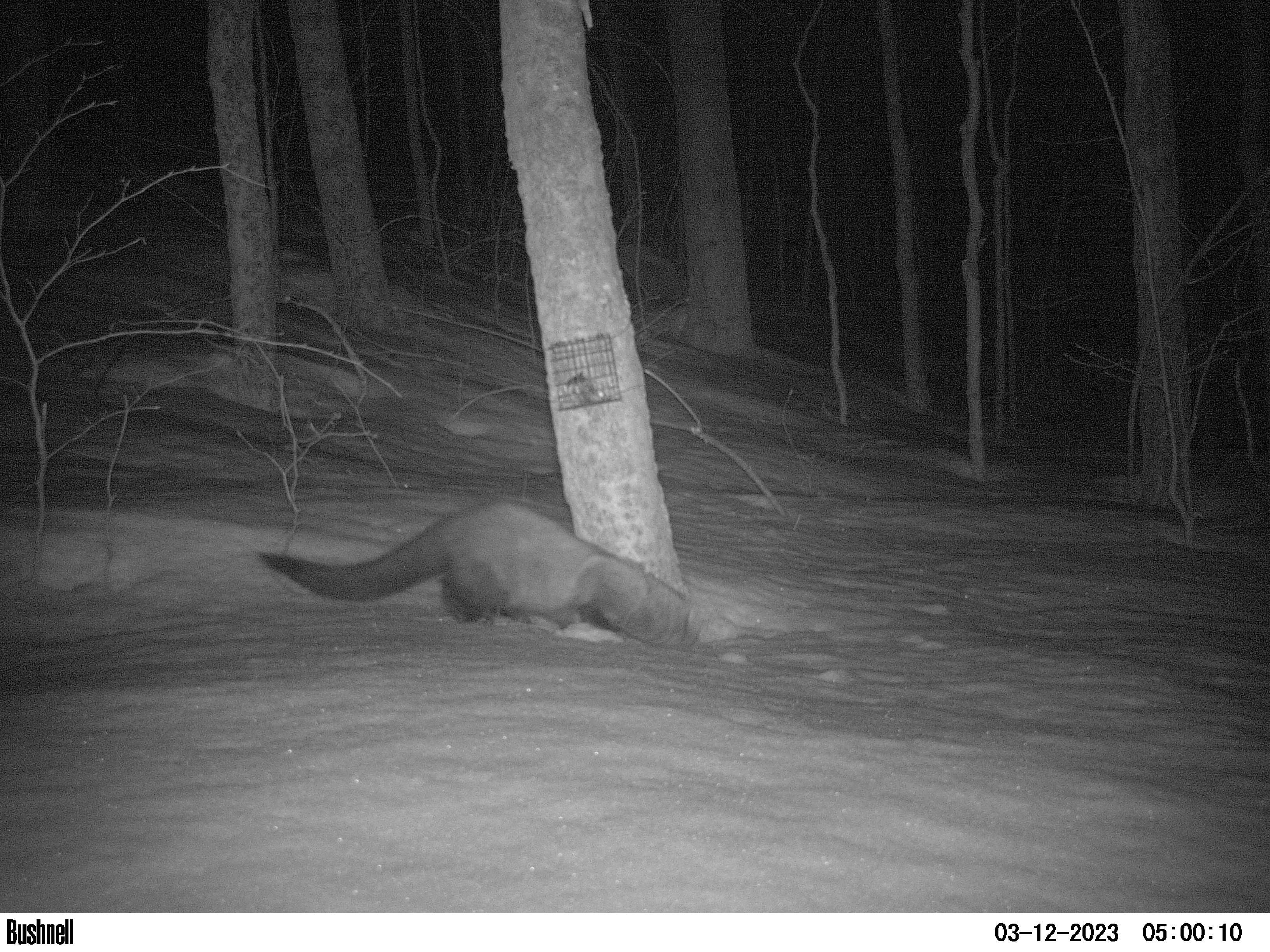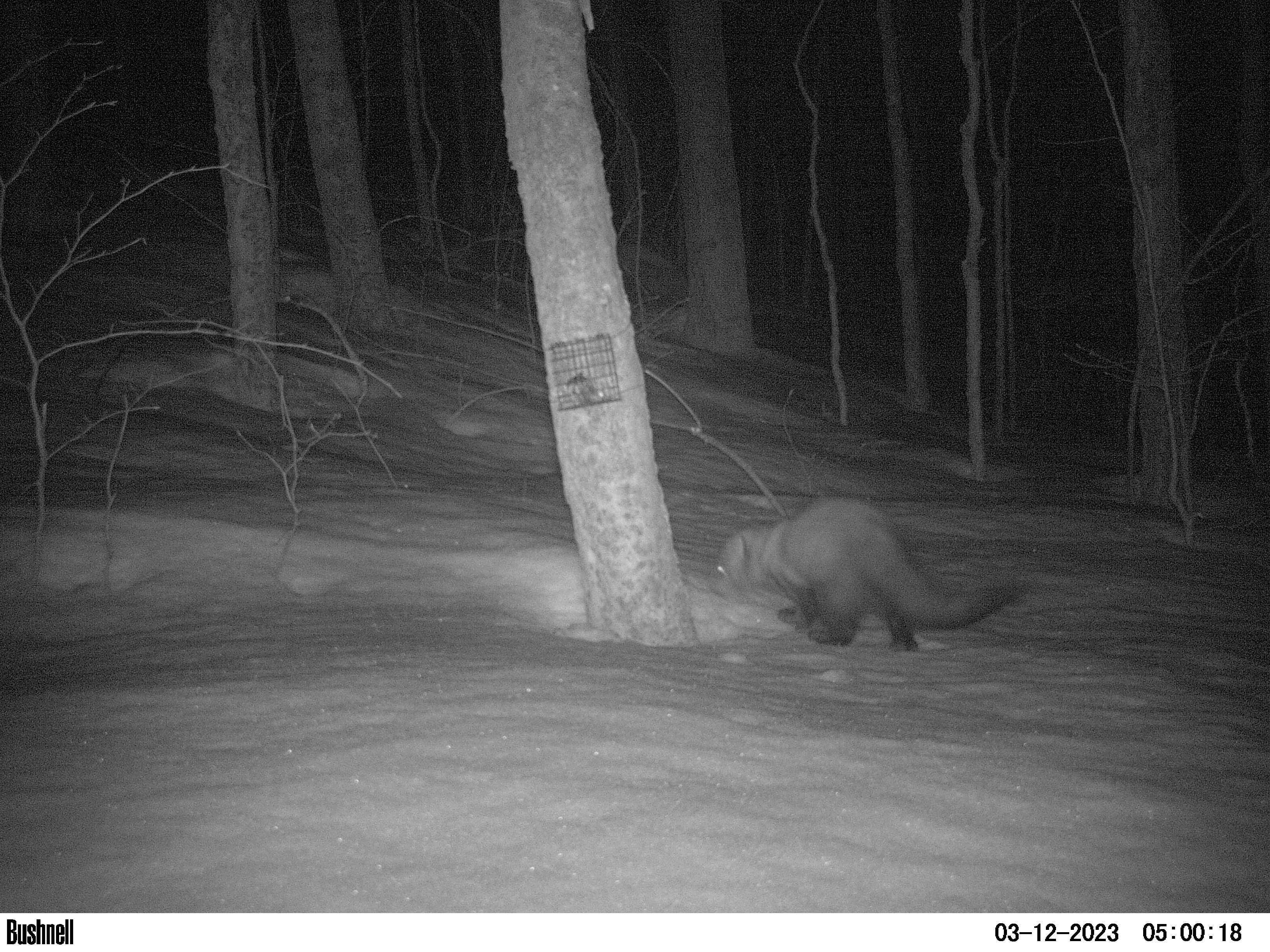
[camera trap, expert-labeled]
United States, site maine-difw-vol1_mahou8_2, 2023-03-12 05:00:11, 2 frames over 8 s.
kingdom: Animalia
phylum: Chordata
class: Mammalia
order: Carnivora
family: Mustelidae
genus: Pekania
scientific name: Pekania pennanti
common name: fisher